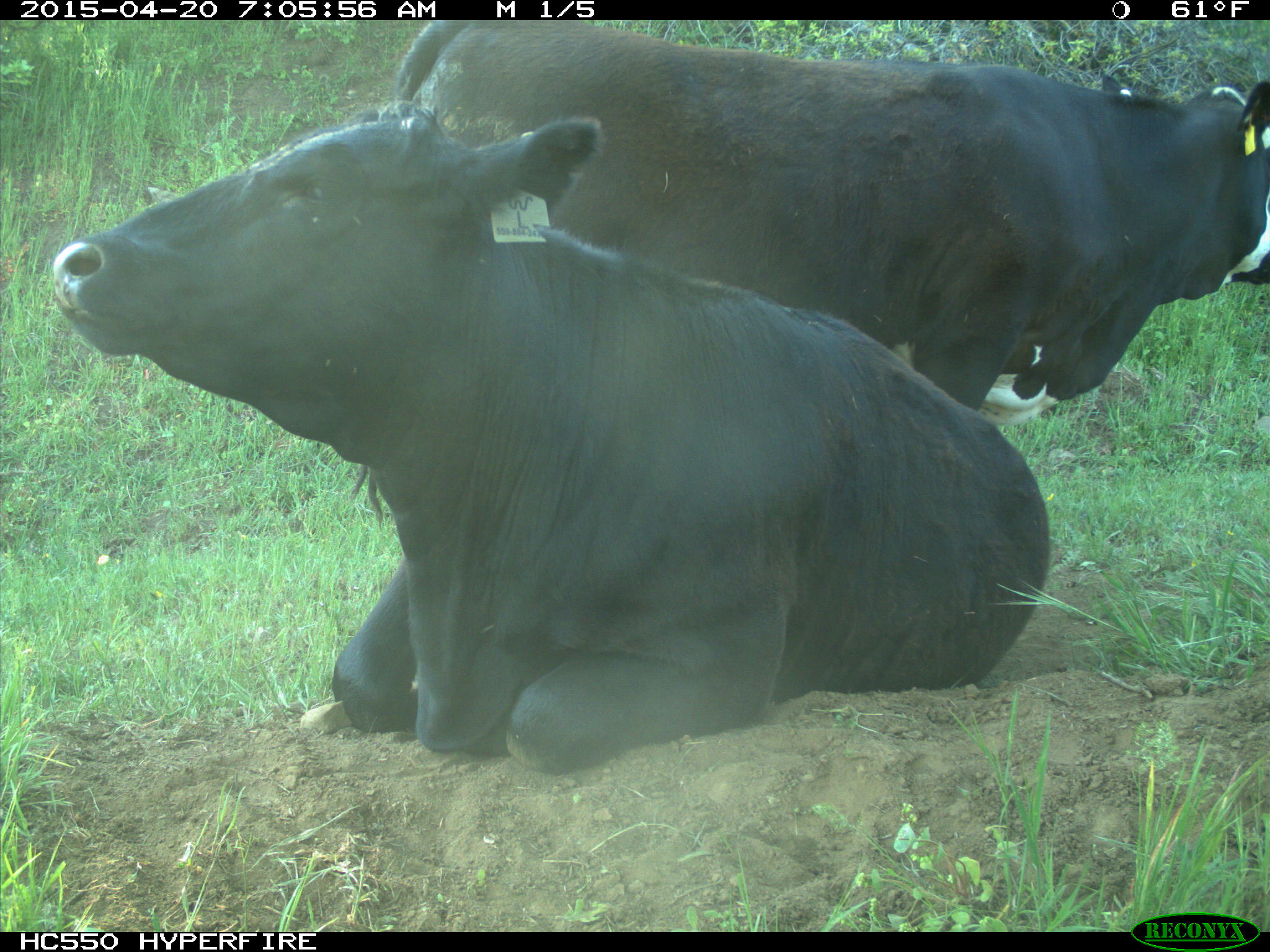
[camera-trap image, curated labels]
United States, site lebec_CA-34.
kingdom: Animalia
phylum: Chordata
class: Mammalia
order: Artiodactyla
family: Bovidae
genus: Bos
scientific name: Bos taurus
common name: domestic cow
Bos taurus (domestic cow).